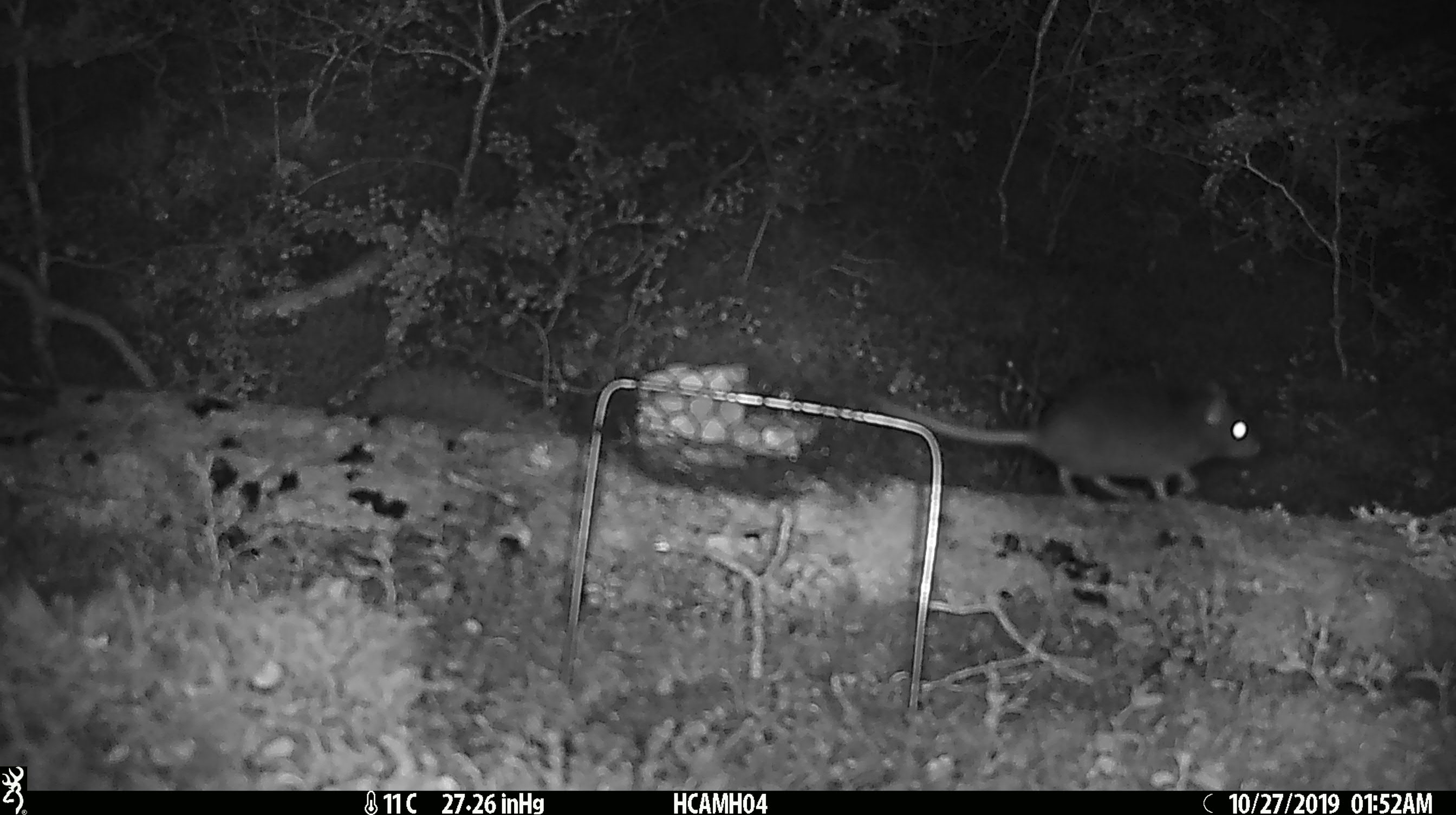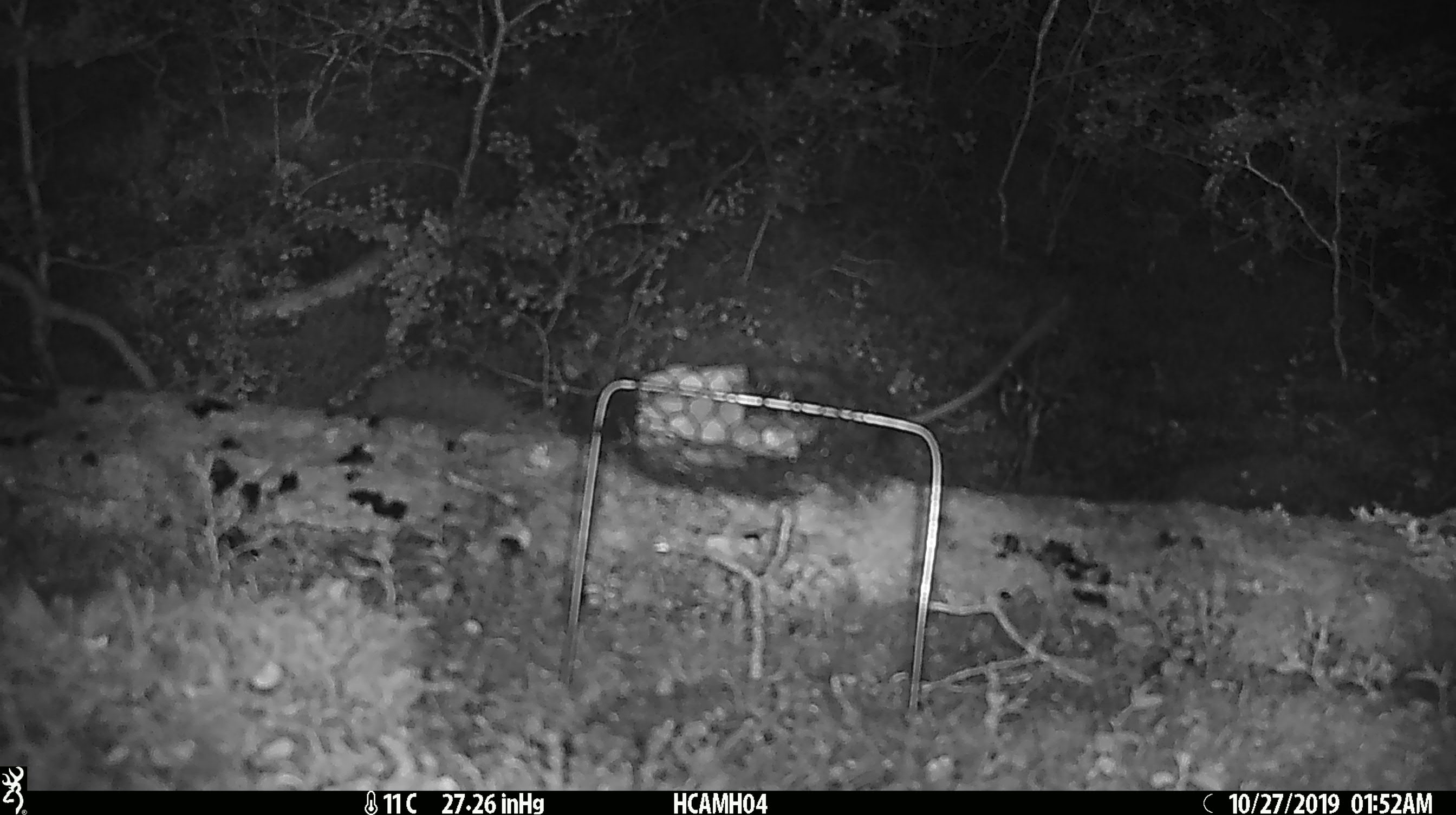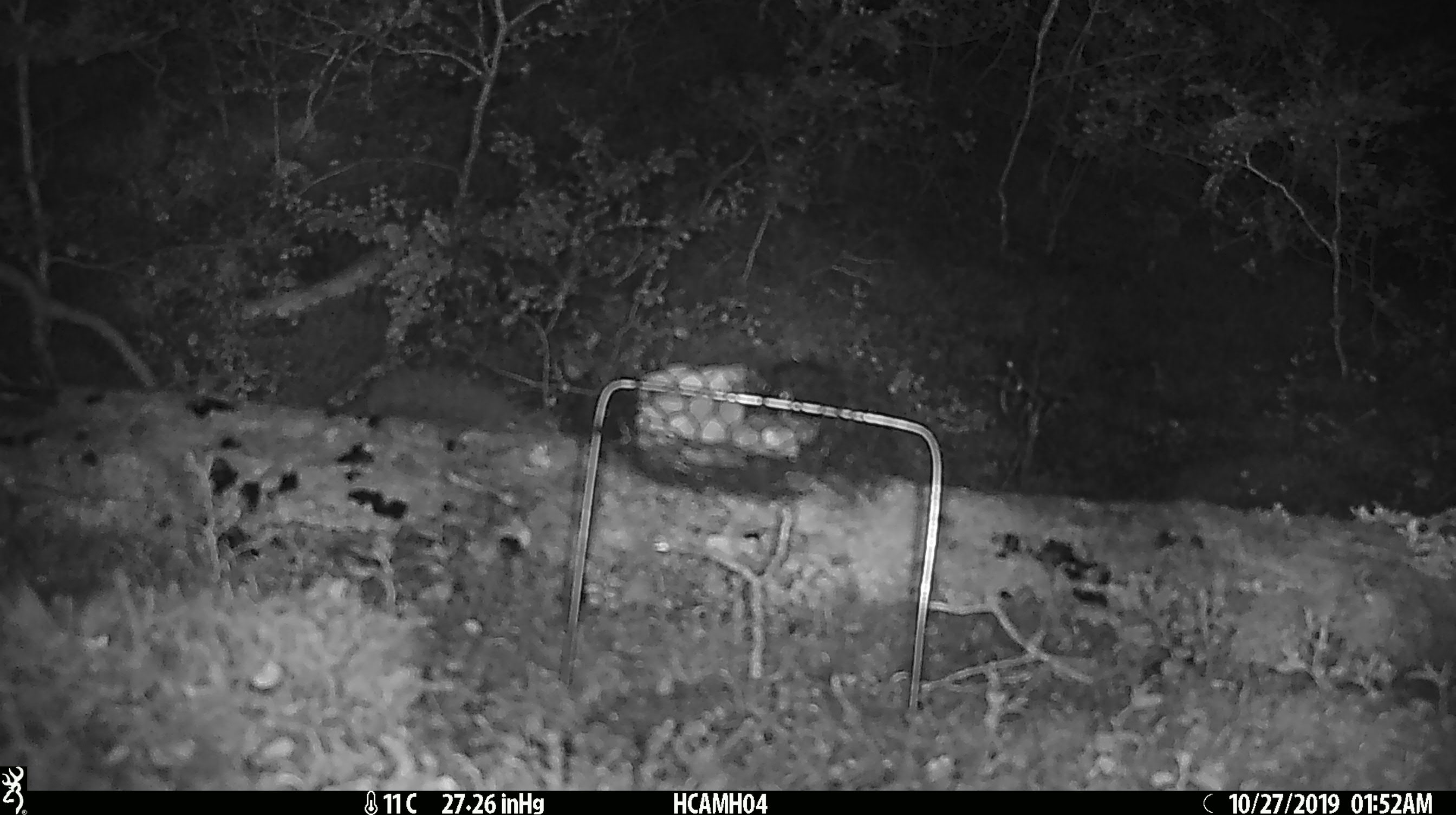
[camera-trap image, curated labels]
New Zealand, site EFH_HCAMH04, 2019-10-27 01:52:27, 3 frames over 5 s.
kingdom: Animalia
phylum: Chordata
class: Mammalia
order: Rodentia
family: Muridae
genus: Rattus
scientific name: Rattus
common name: rat